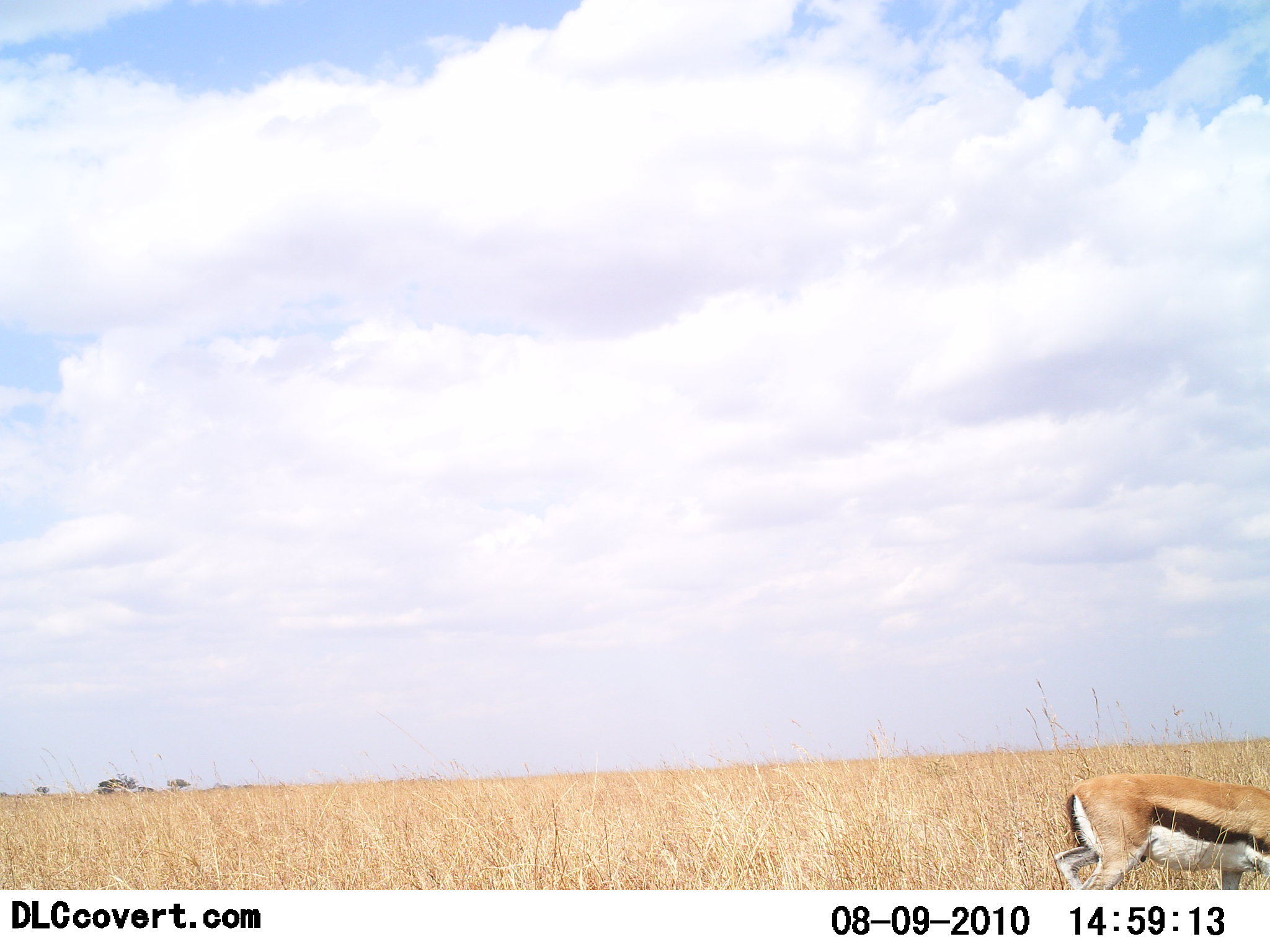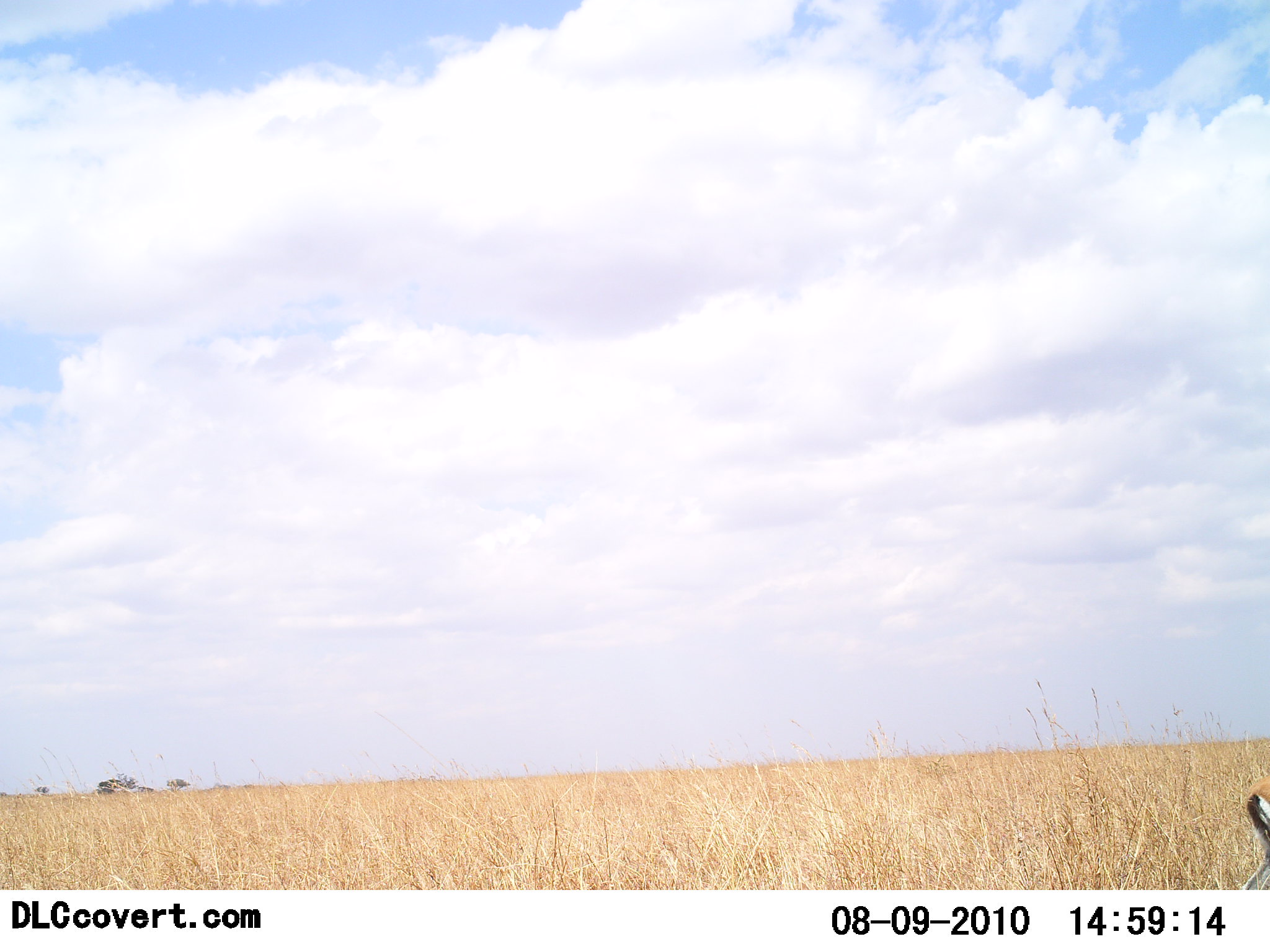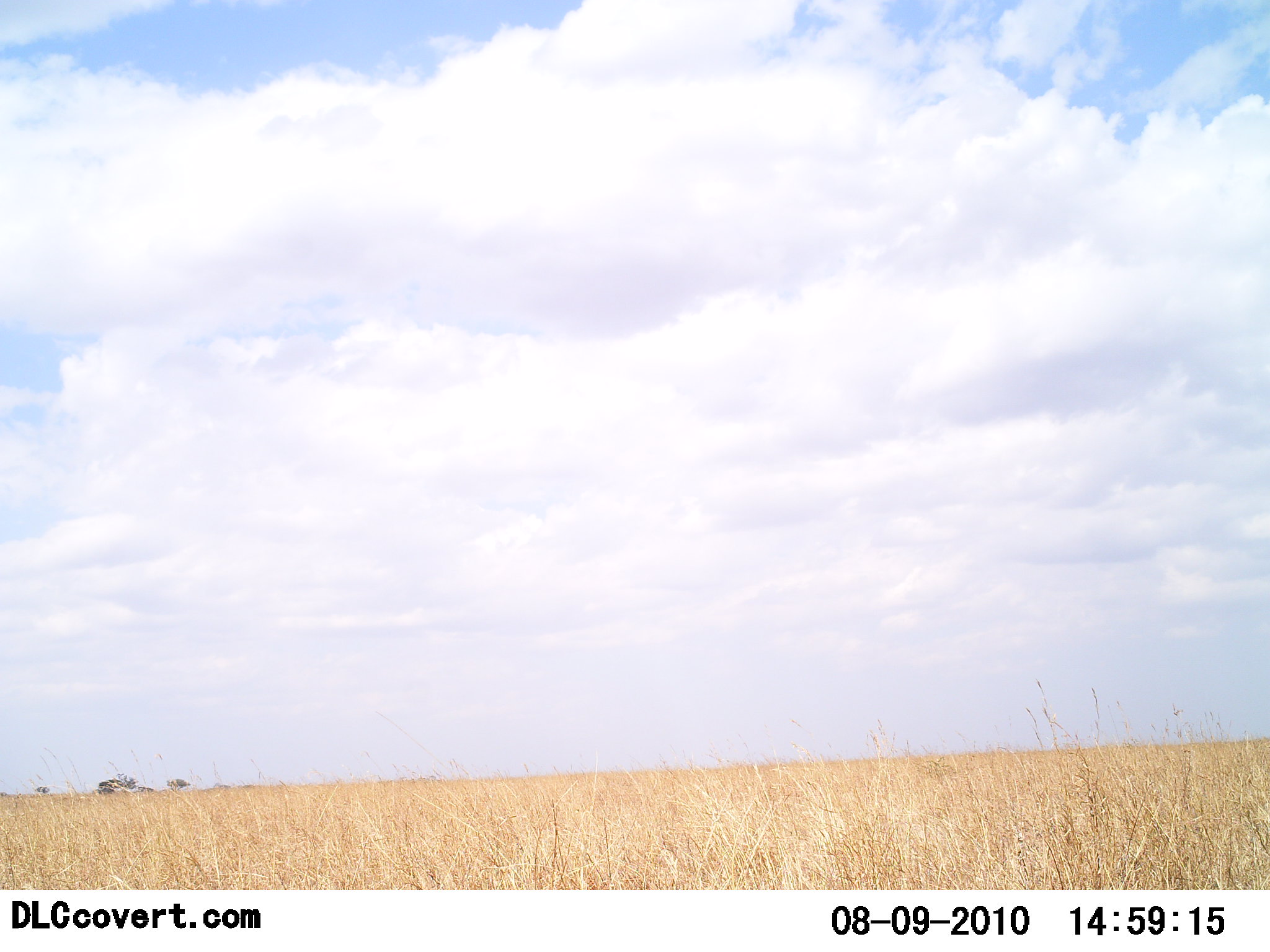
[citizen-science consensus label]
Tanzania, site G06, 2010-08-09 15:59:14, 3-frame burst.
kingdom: Animalia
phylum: Chordata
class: Mammalia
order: Artiodactyla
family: Bovidae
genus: Eudorcas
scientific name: Eudorcas thomsonii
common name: thomson's gazelle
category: gazellethomsons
Gazellethomsons (thomson's gazelle) (Eudorcas thomsonii), count 1. Behavior (volunteer vote fractions): standing 0%, resting 0%, moving 94%, interacting 0%. Young present (vote fraction): 0%. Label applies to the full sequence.